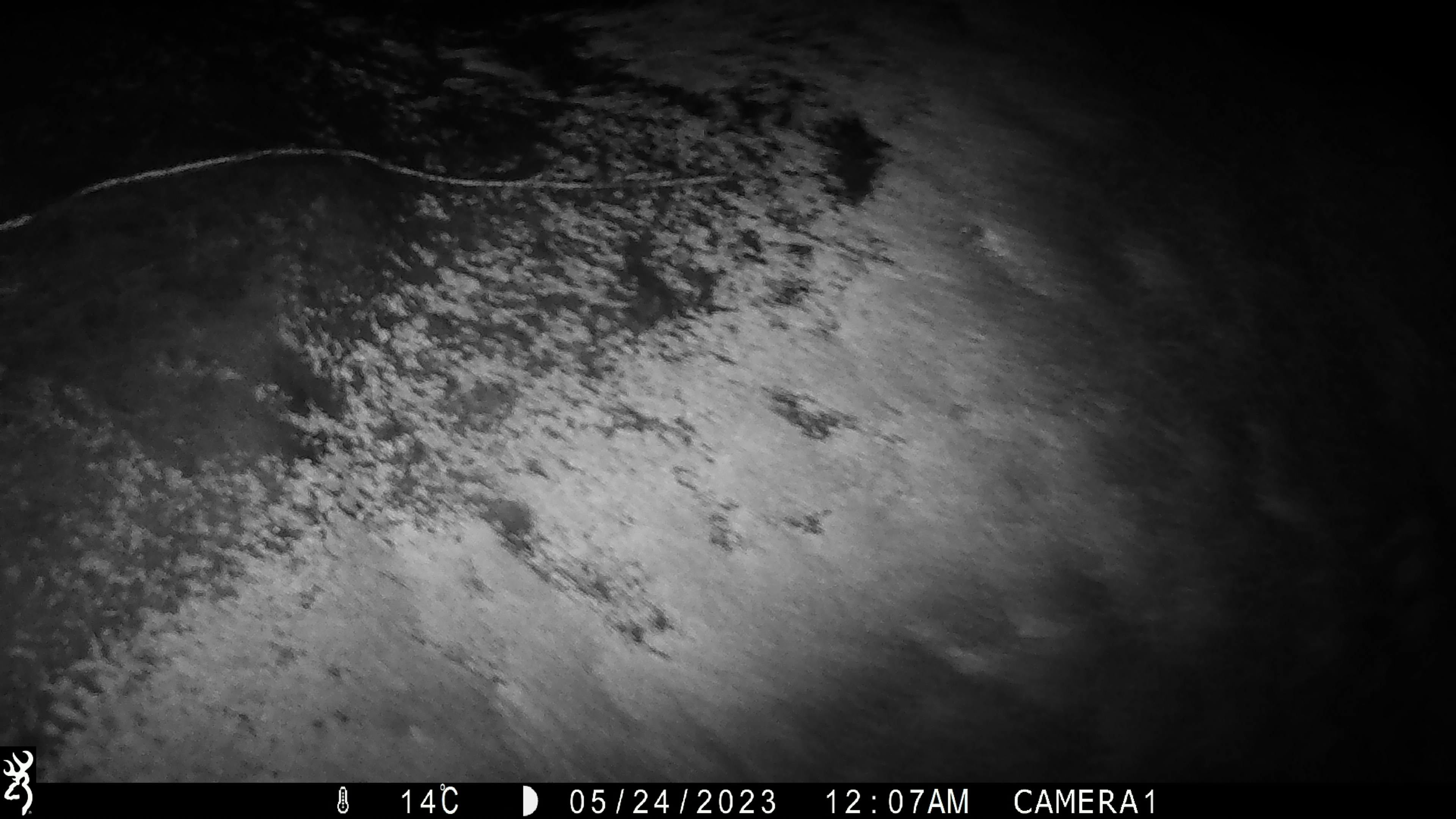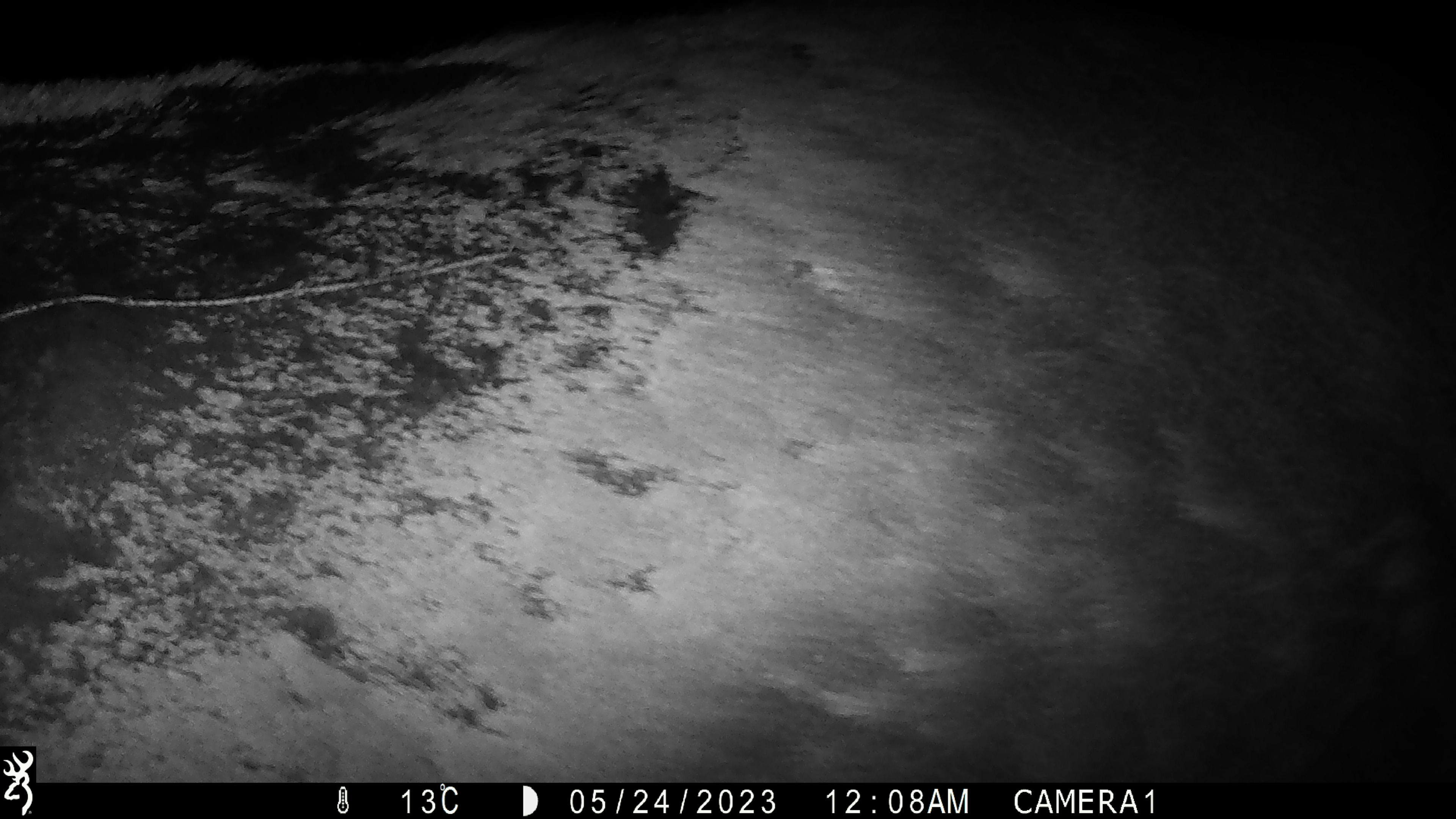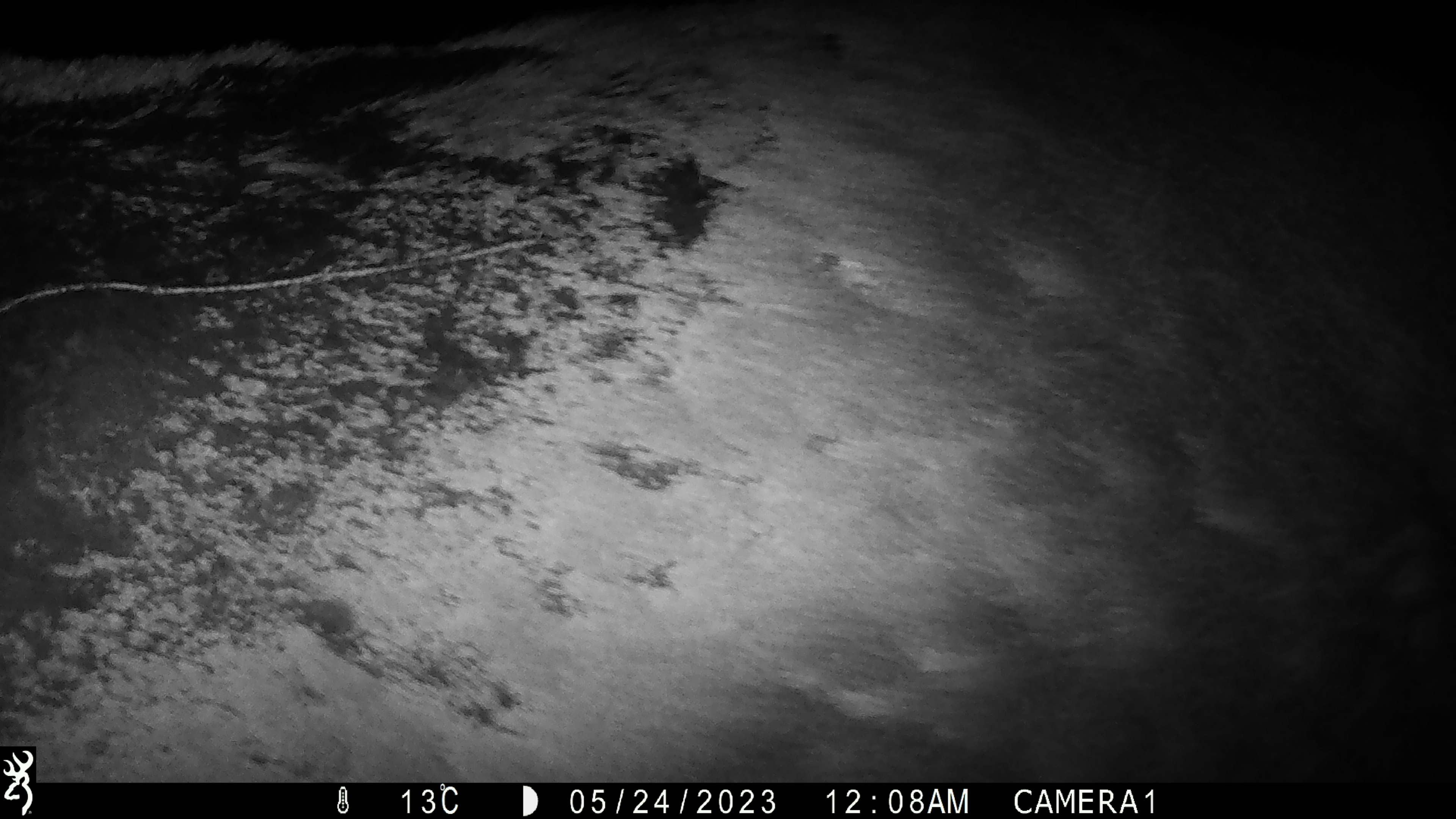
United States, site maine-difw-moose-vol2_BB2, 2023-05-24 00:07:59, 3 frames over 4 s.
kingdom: Animalia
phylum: Chordata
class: Mammalia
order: Artiodactyla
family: Cervidae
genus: Alces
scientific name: Alces alces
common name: moose